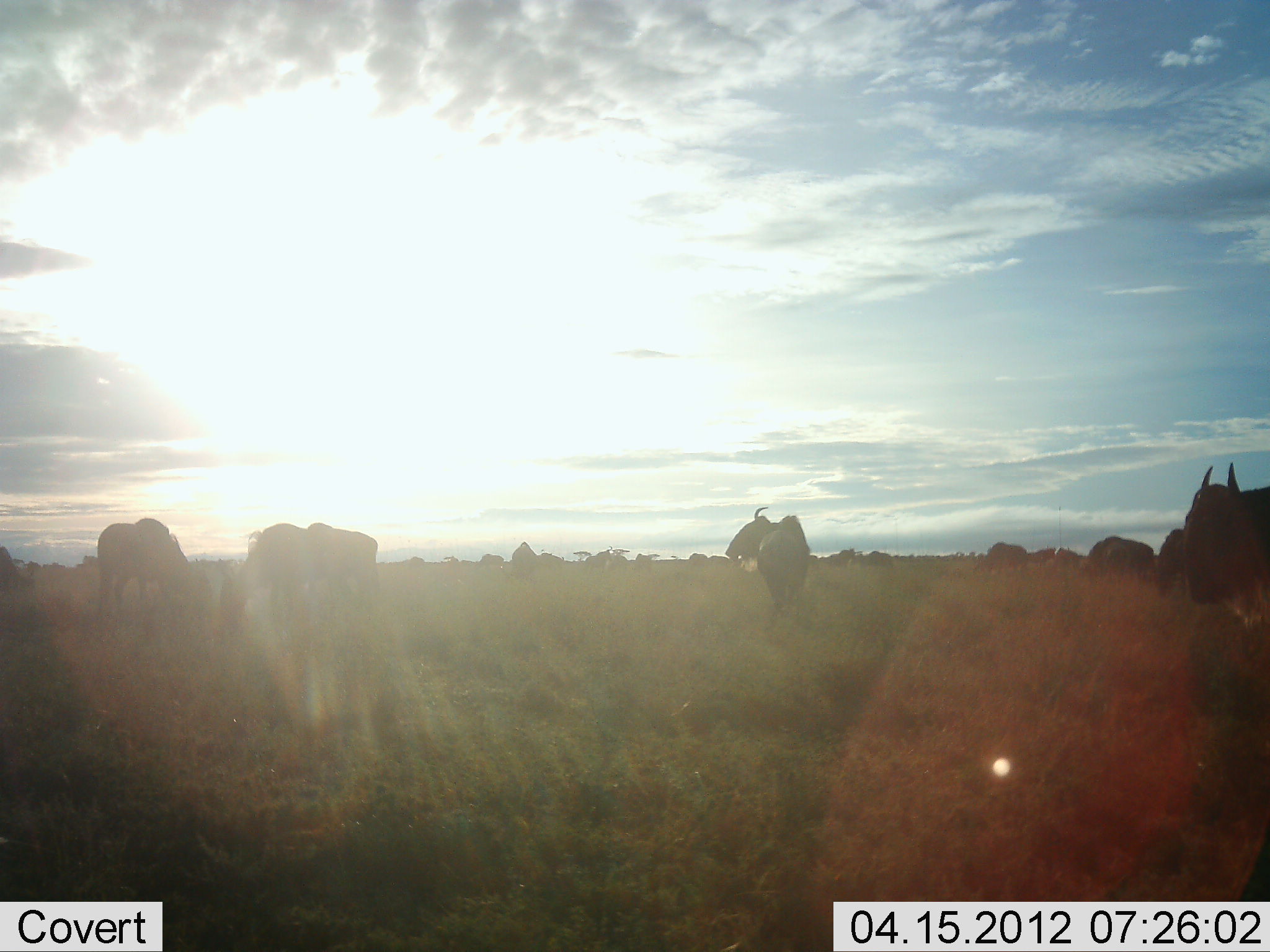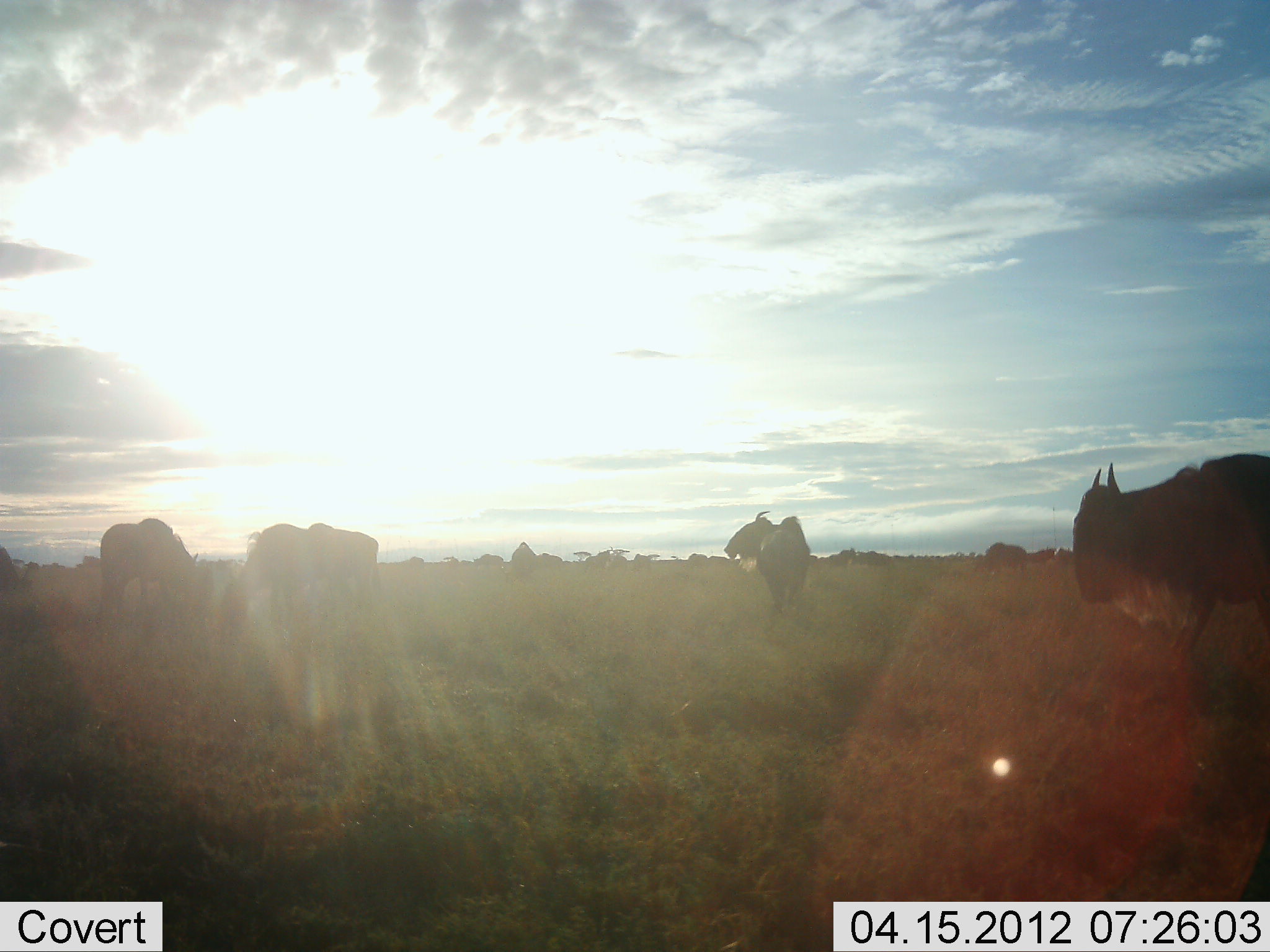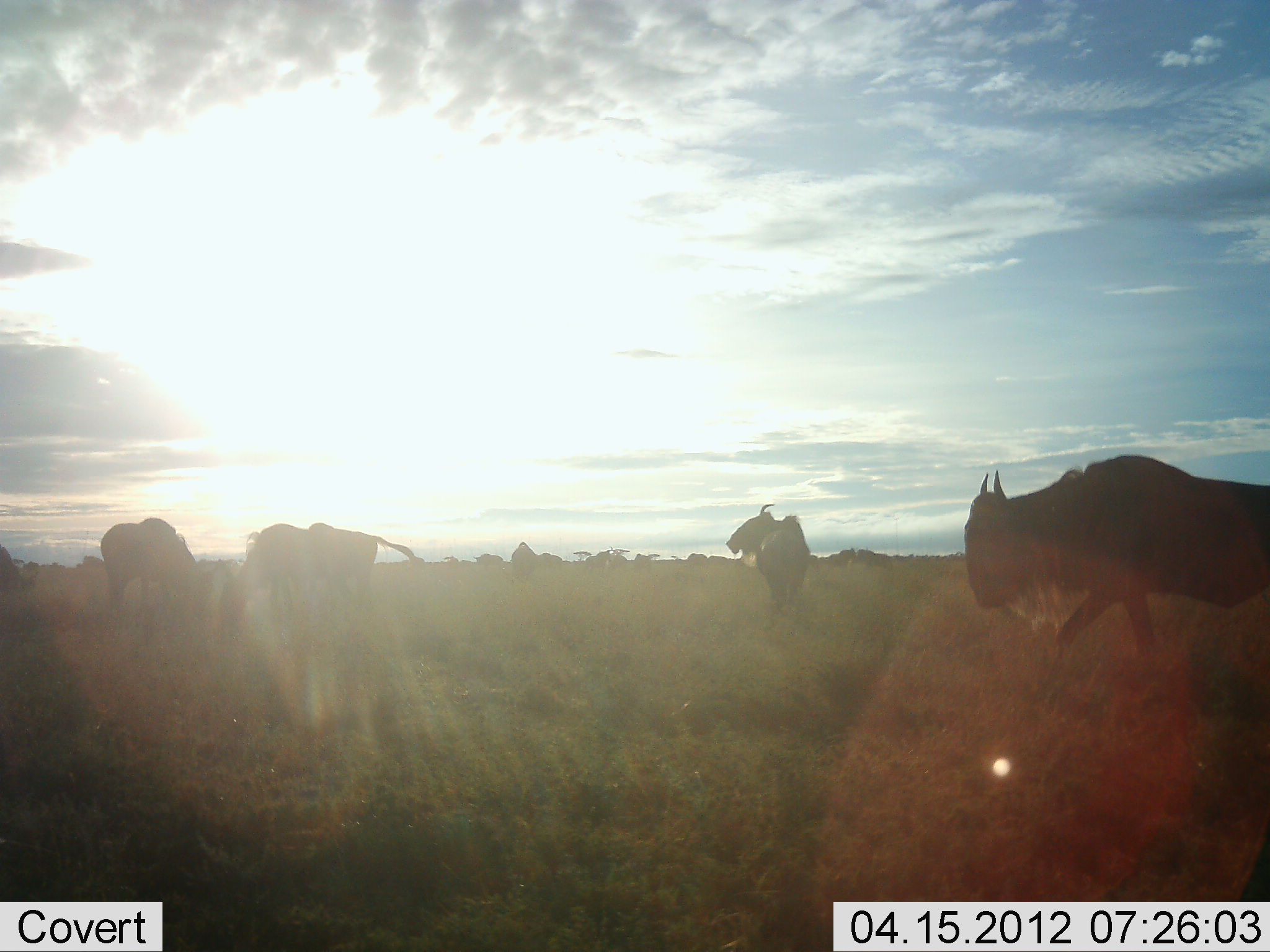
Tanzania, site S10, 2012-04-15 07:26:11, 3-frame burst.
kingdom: Animalia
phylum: Chordata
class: Mammalia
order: Artiodactyla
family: Bovidae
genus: Connochaetes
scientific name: Connochaetes taurinus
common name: blue wildebeest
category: wildebeest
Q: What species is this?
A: Wildebeest (blue wildebeest) (Connochaetes taurinus).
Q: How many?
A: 8.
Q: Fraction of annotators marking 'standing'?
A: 67%.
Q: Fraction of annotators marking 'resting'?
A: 0%.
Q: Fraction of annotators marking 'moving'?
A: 78%.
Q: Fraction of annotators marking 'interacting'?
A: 0%.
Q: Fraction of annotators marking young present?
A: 0%.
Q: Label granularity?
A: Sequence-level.